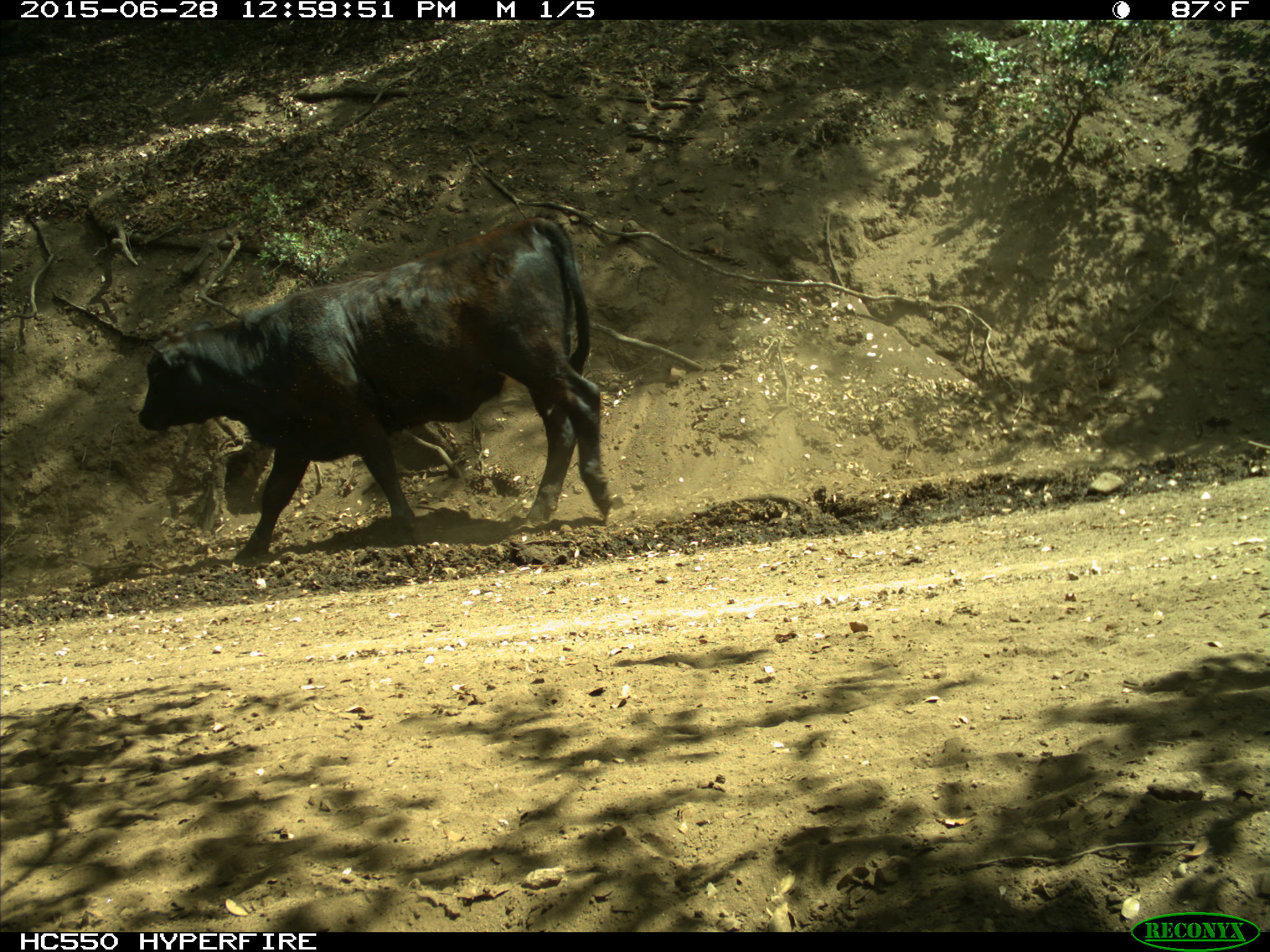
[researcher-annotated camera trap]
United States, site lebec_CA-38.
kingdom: Animalia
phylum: Chordata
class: Mammalia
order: Artiodactyla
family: Bovidae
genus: Bos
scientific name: Bos taurus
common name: domestic cow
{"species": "Bos taurus (domestic cow)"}